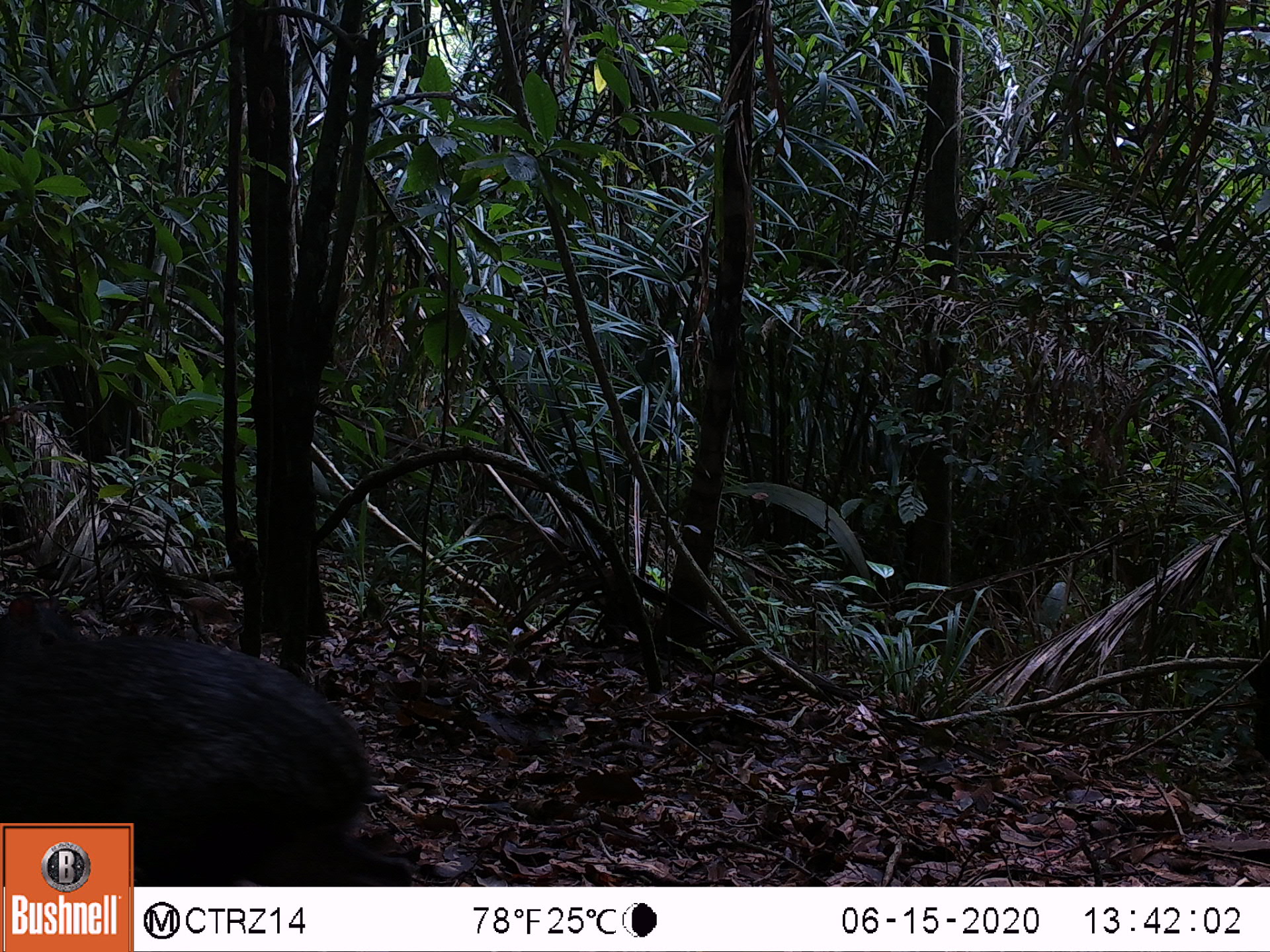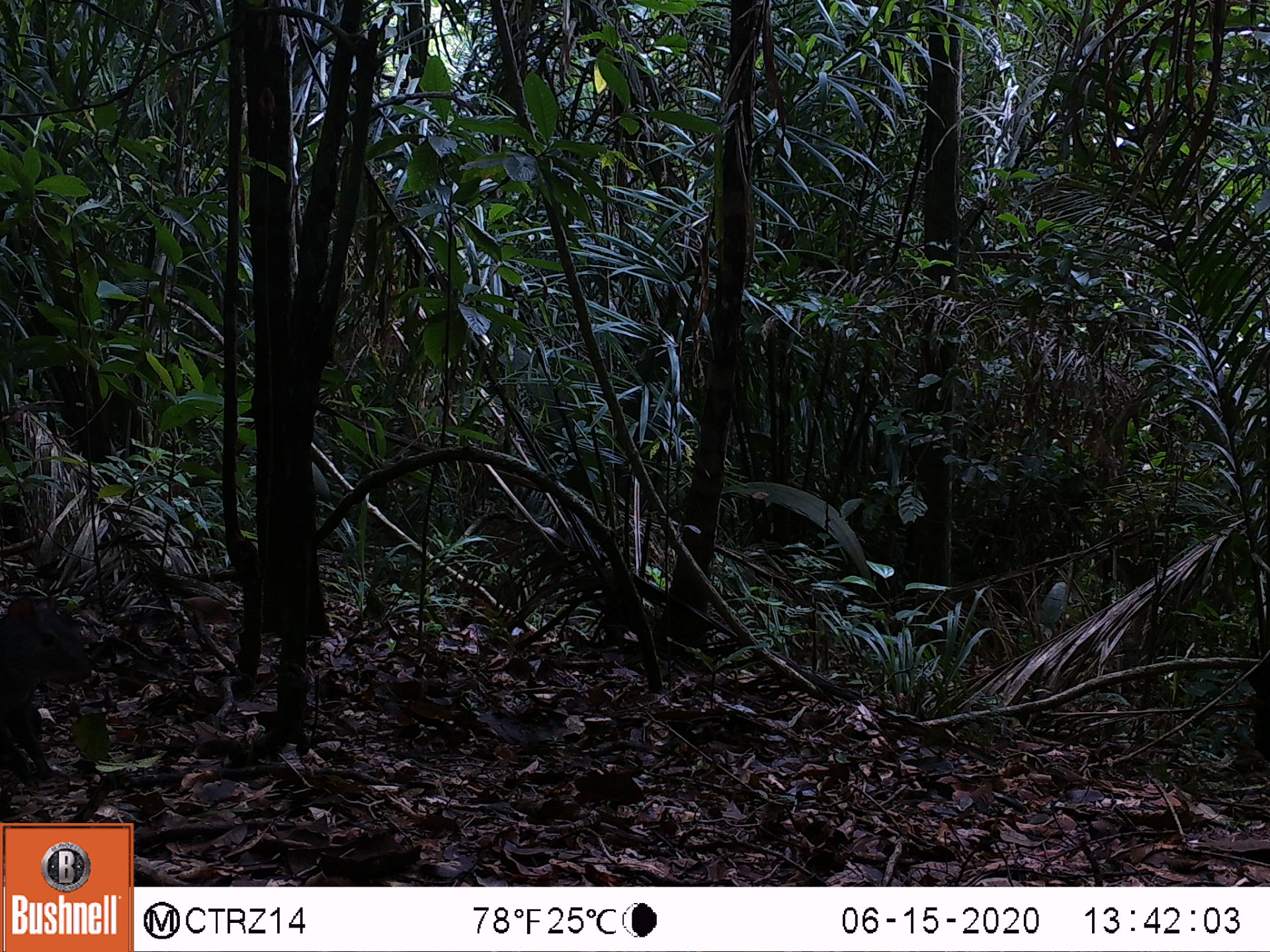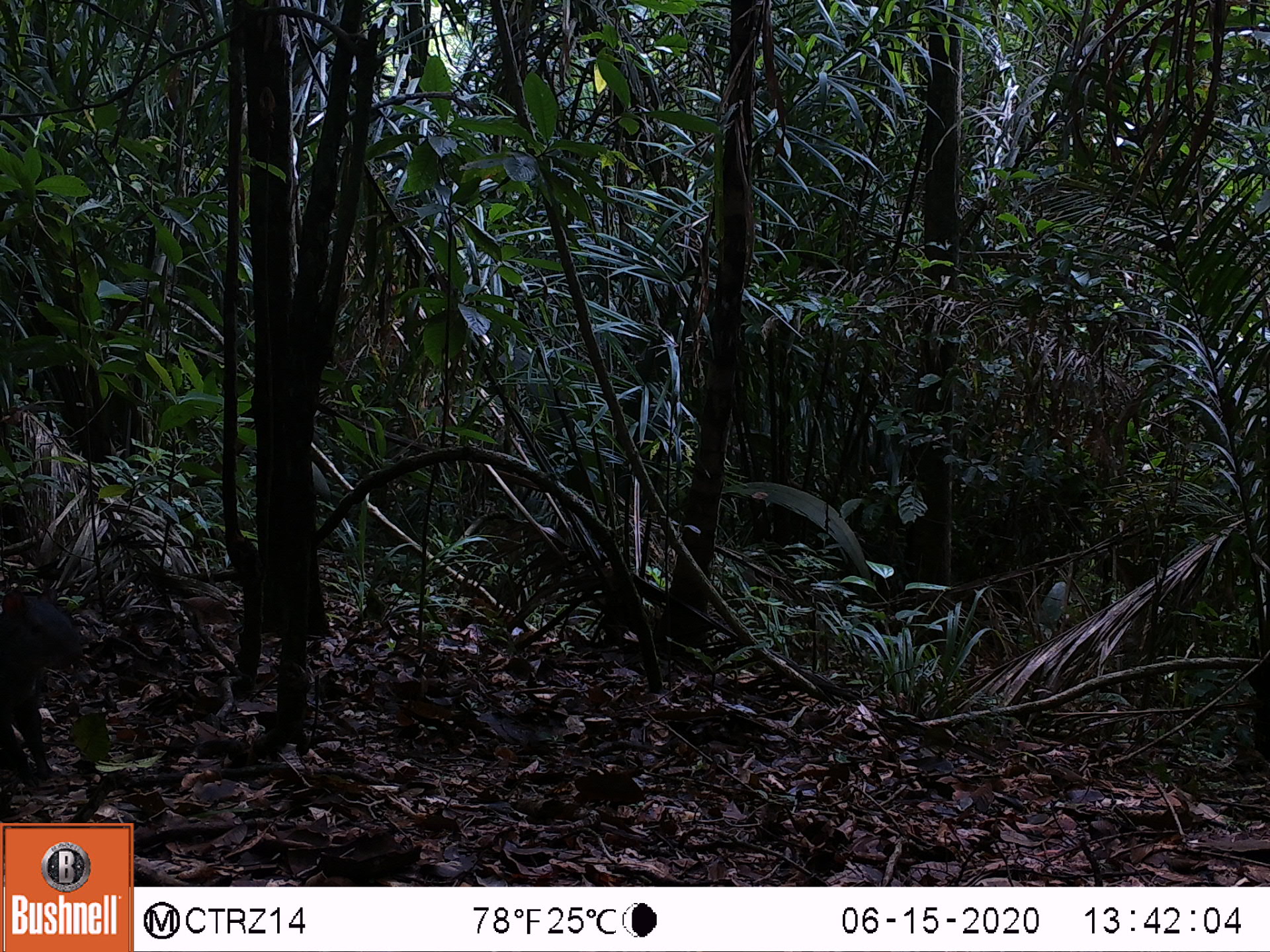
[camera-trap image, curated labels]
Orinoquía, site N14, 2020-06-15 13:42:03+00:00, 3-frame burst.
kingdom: Animalia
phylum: Chordata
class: Mammalia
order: Rodentia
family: Dasyproctidae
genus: Dasyprocta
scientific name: Dasyprocta fuliginosa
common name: black agouti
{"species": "black agouti (Dasyprocta fuliginosa)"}